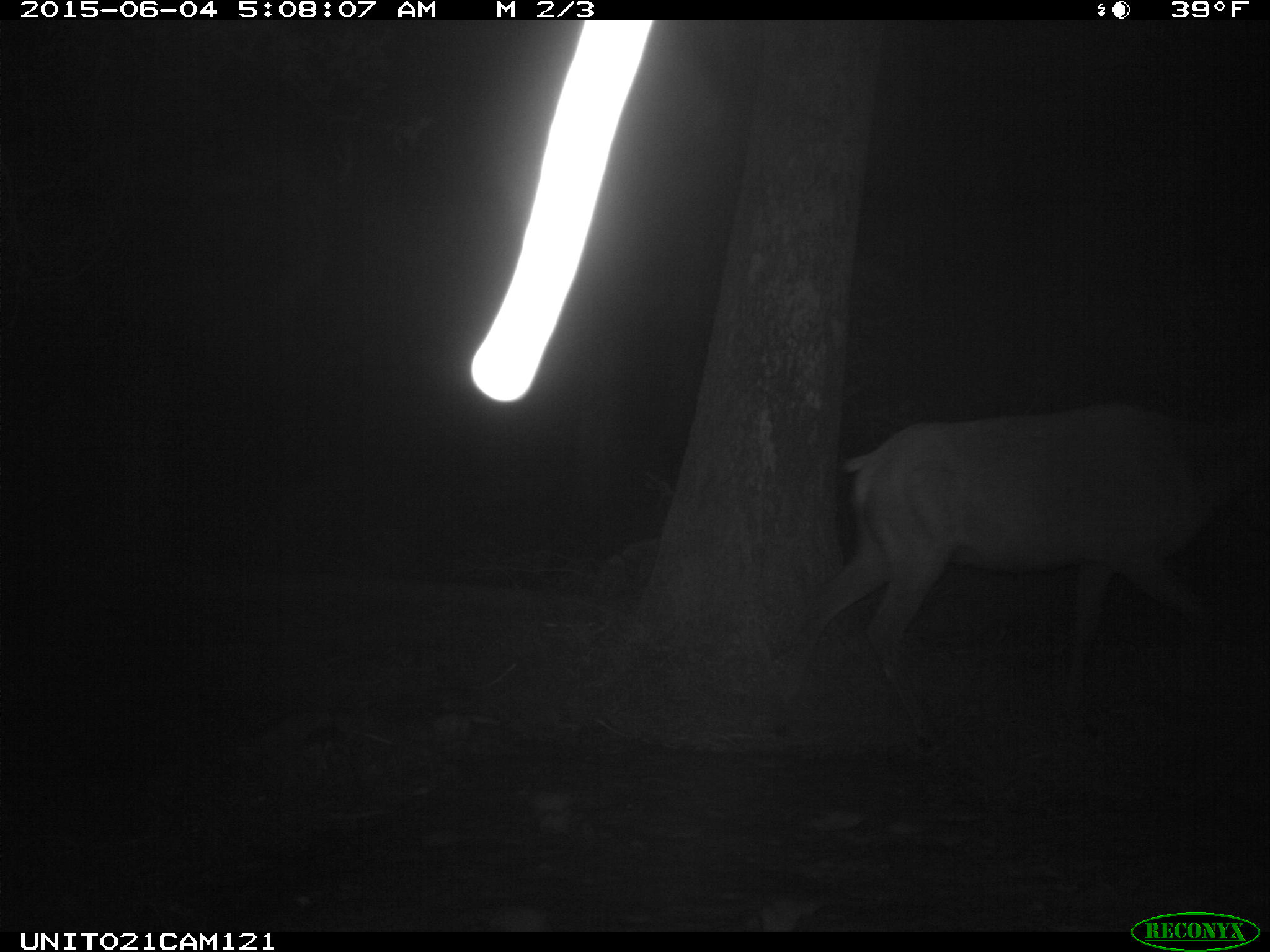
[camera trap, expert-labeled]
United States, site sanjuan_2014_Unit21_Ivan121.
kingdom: Animalia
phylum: Chordata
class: Mammalia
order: Artiodactyla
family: Cervidae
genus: Cervus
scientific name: Cervus elaphus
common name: red deer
Cervus elaphus (red deer).